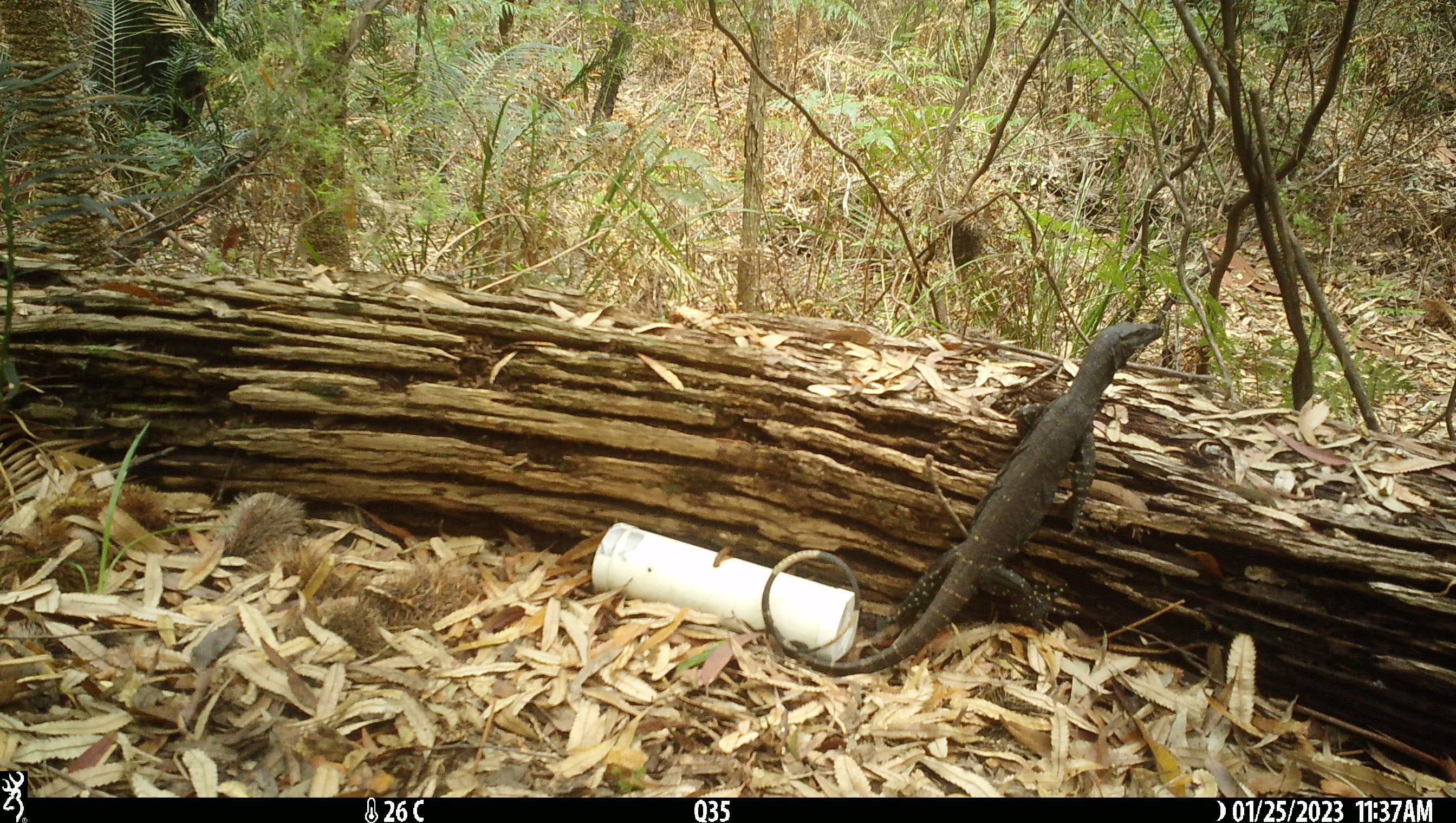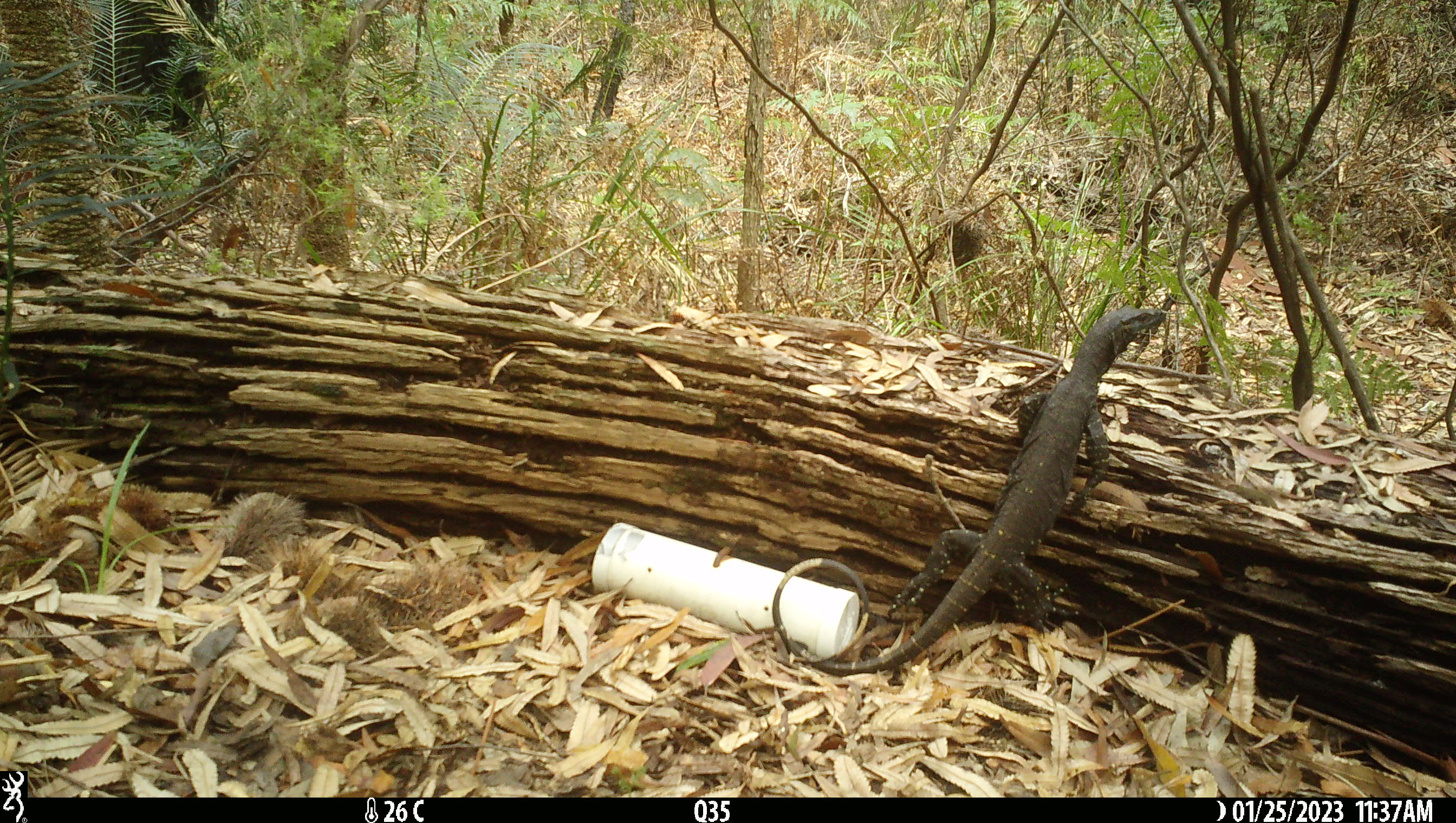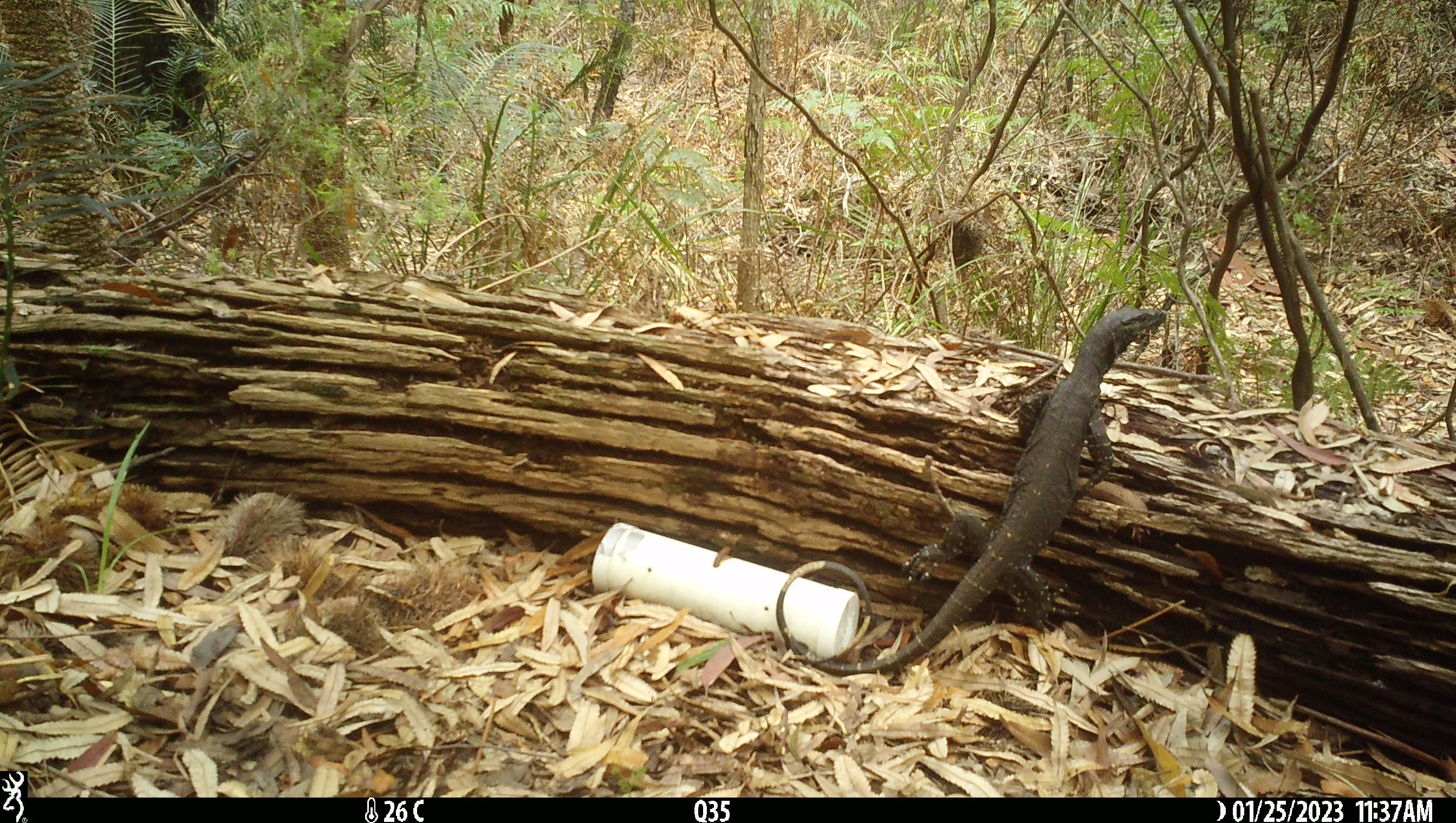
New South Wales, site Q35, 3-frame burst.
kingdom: Animalia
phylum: Chordata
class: Reptilia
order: Squamata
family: Varanidae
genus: Varanus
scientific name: Varanus varius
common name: lace monitor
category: goanna